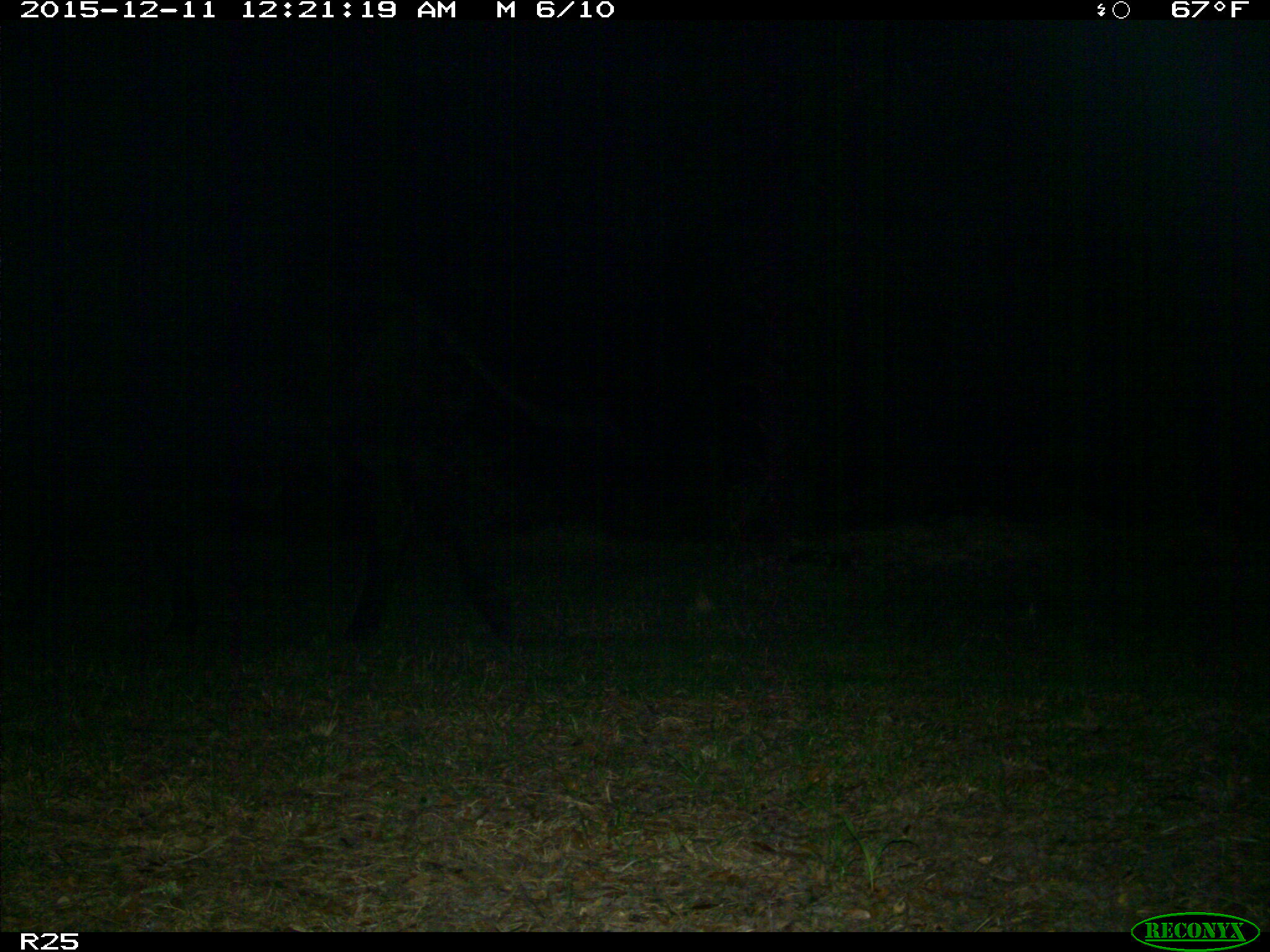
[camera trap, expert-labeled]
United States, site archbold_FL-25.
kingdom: Animalia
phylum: Chordata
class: Mammalia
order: Artiodactyla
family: Bovidae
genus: Bos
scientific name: Bos taurus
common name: domestic cow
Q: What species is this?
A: Bos taurus (domestic cow).